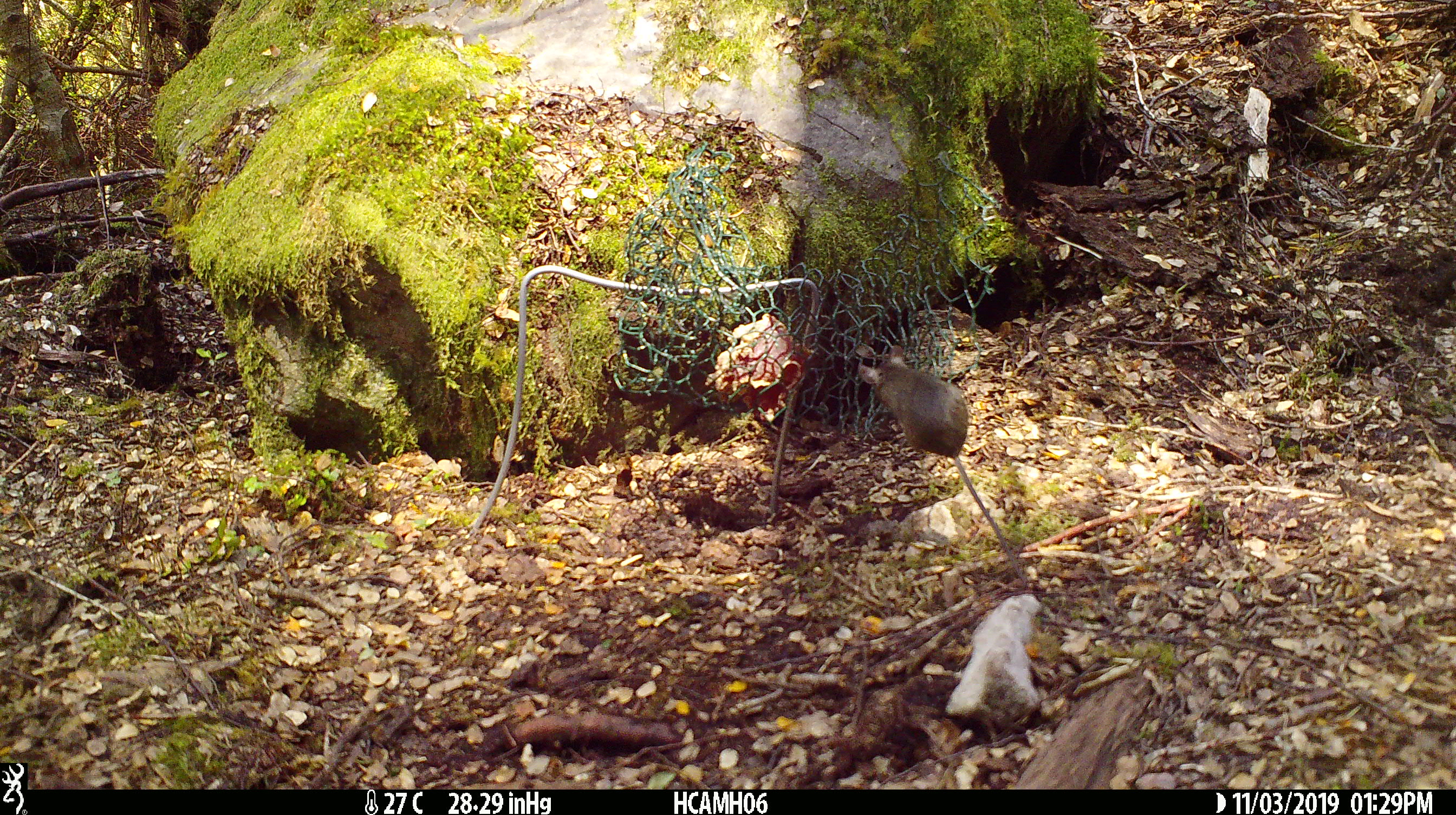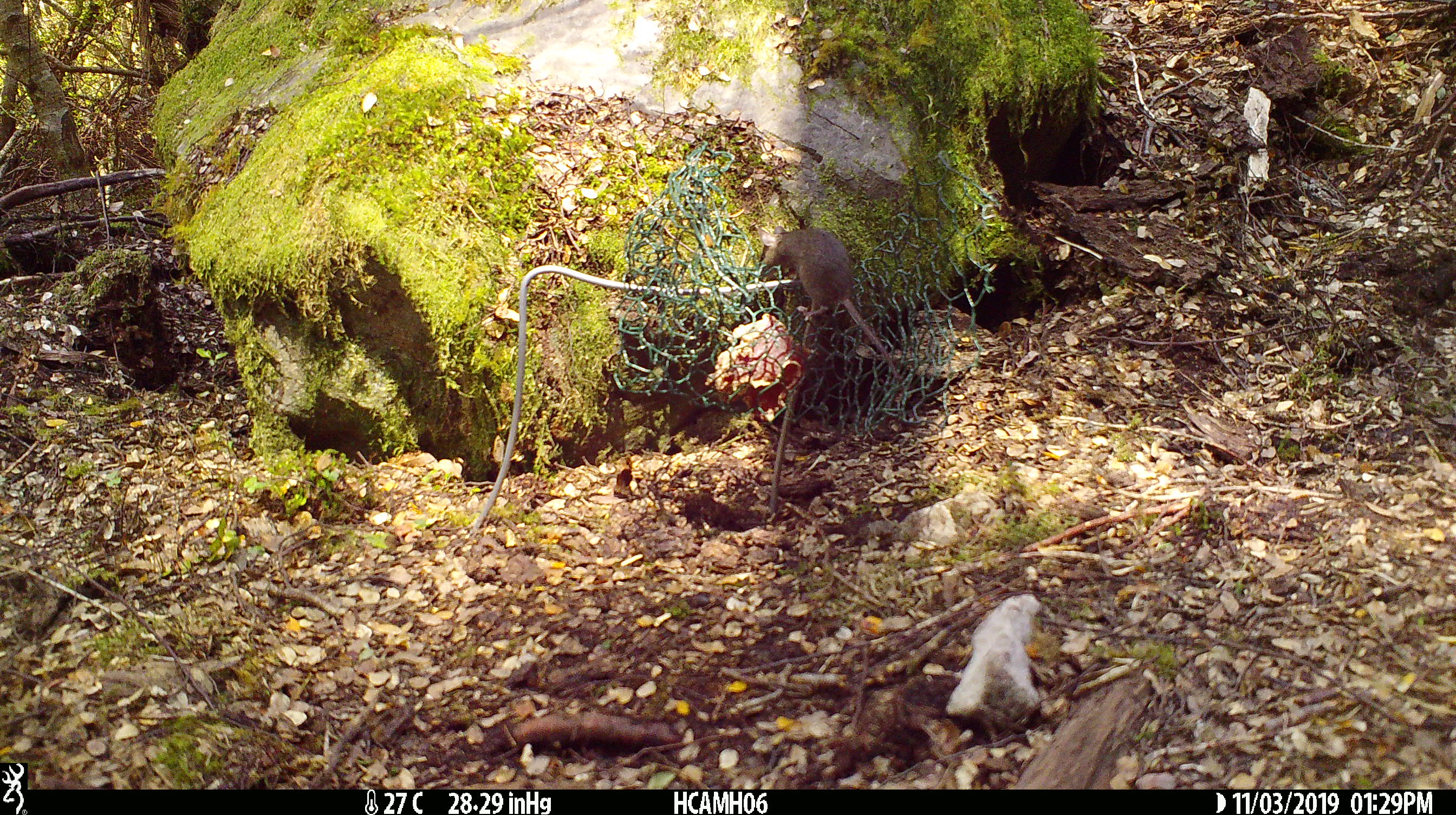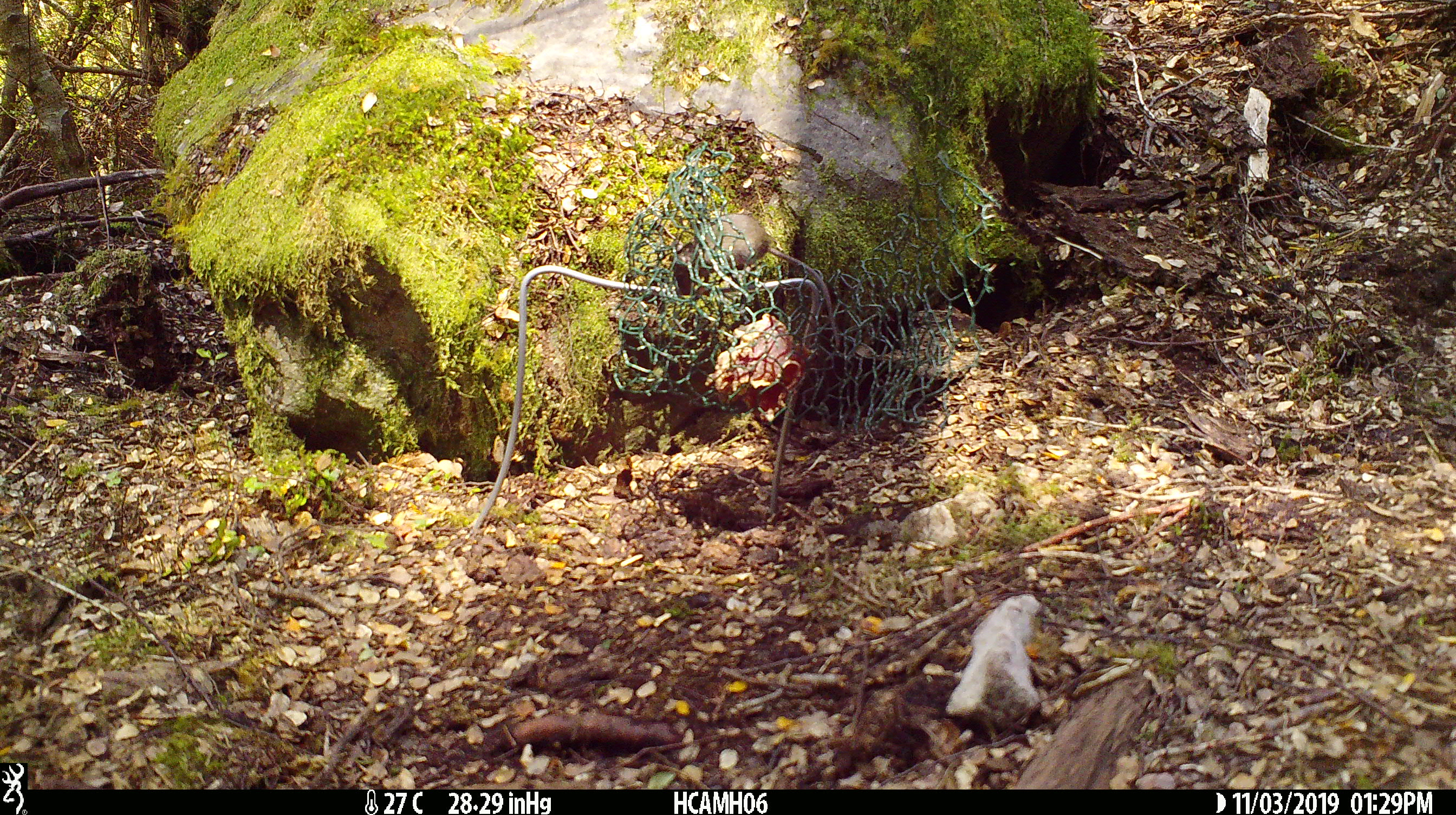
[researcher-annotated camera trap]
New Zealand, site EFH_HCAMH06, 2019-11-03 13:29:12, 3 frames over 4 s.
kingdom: Animalia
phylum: Chordata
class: Mammalia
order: Rodentia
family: Muridae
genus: Mus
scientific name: Mus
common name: mouse